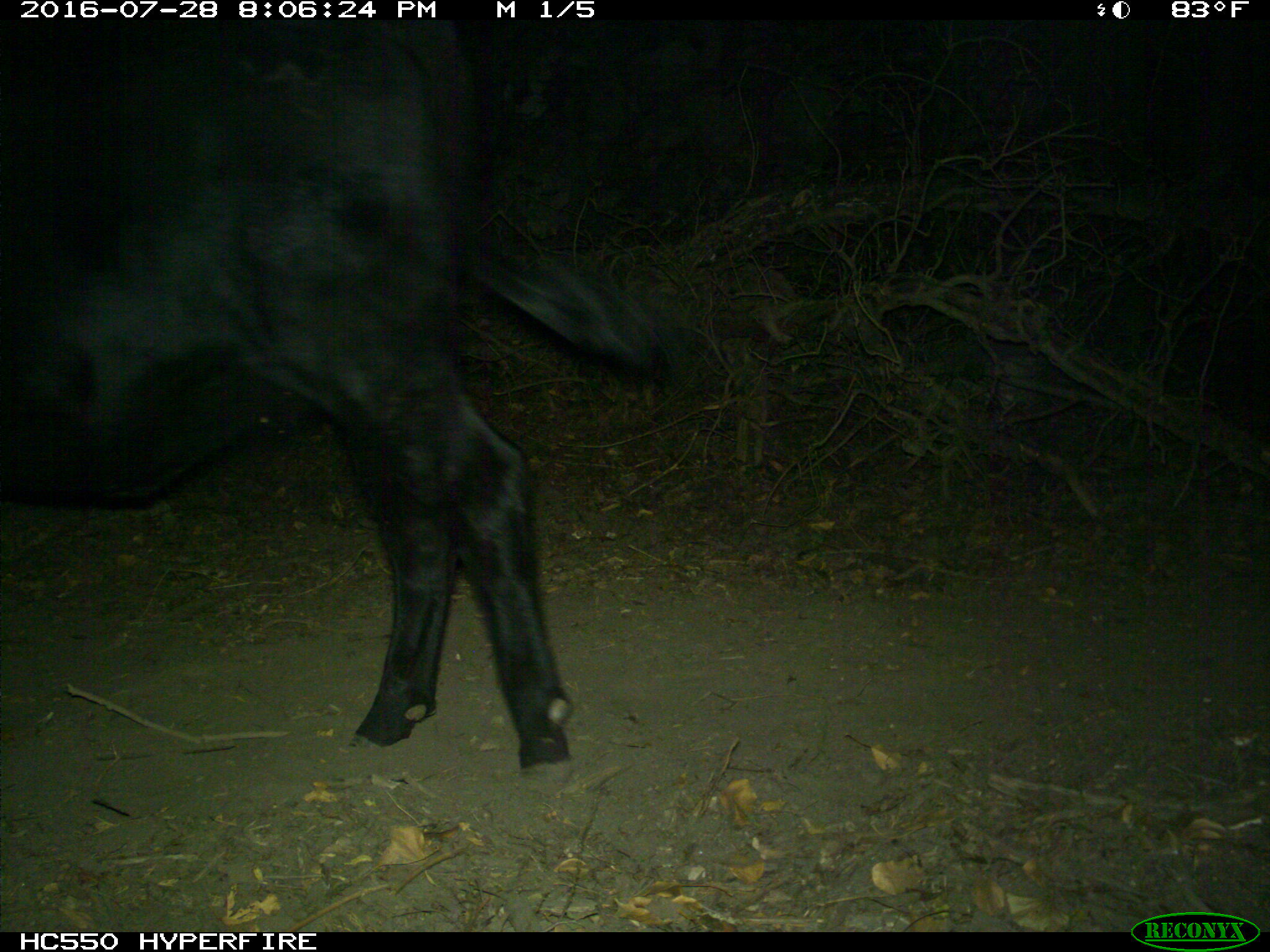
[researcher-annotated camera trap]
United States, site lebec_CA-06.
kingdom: Animalia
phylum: Chordata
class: Mammalia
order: Artiodactyla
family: Bovidae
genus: Bos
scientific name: Bos taurus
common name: domestic cow